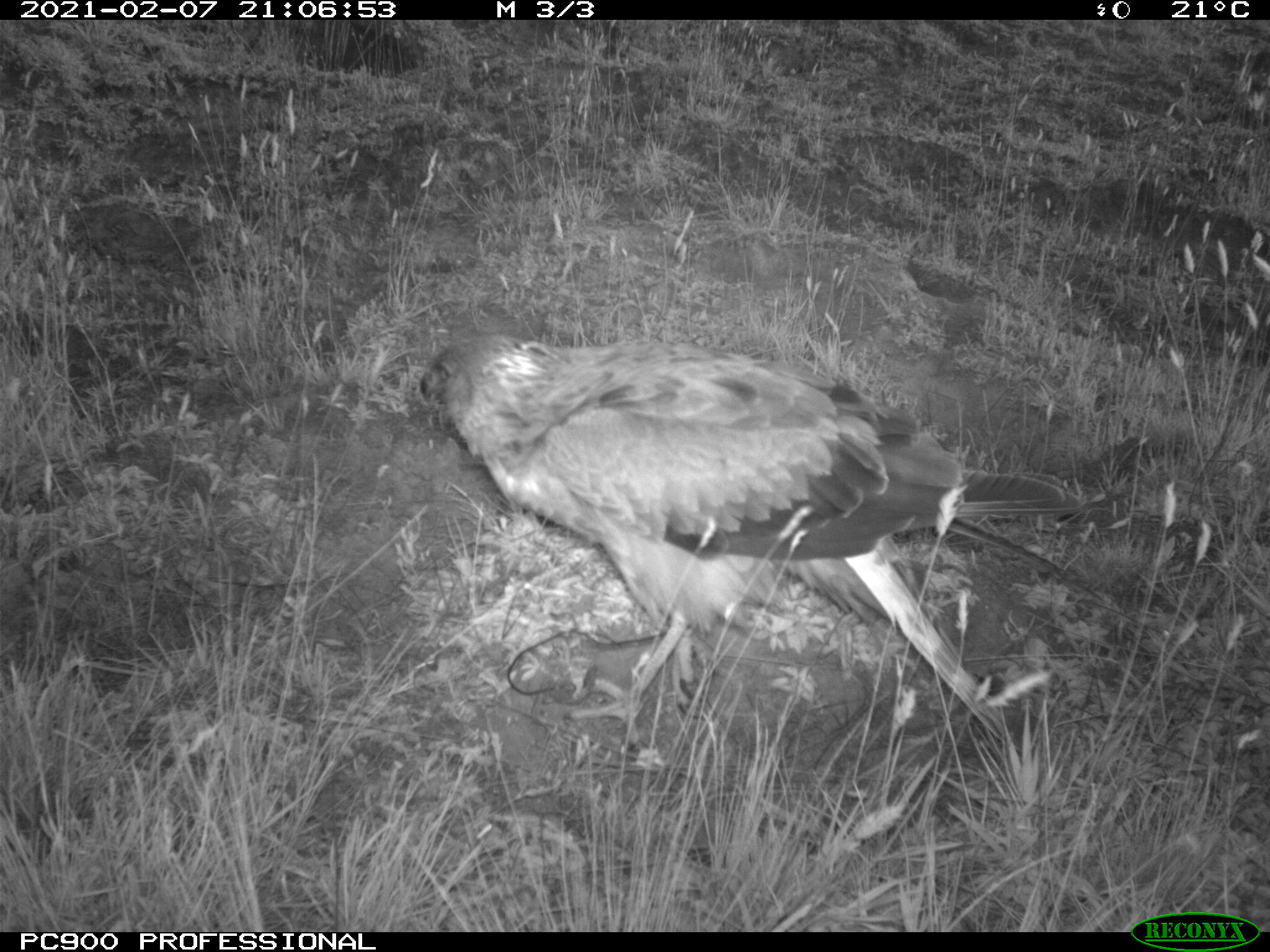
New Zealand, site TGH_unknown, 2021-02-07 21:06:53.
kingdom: Animalia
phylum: Chordata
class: Aves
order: Accipitriformes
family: Accipitridae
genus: Circus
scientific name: Circus approximans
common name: swamp harrier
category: harrier